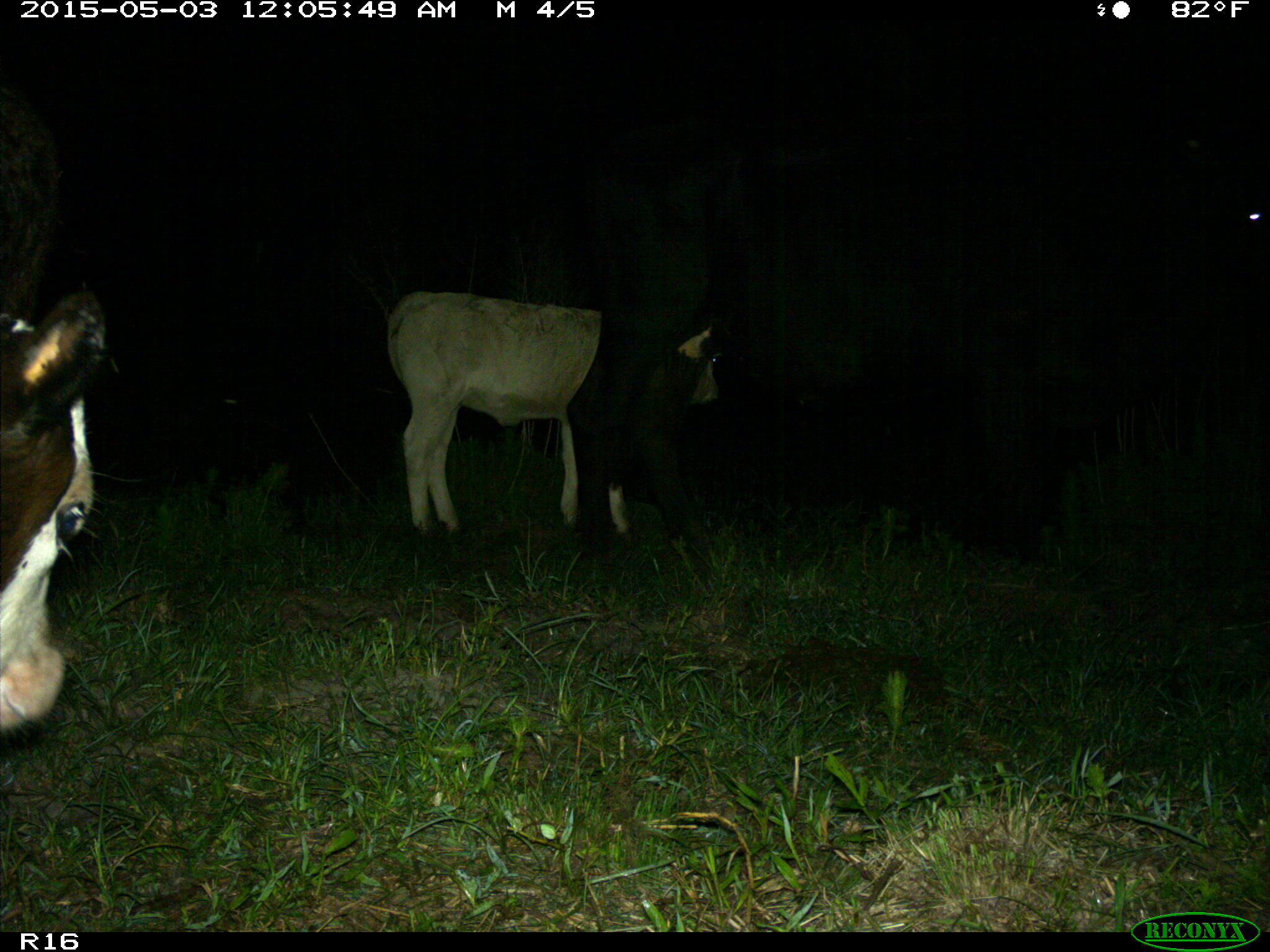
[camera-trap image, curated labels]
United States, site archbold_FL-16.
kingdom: Animalia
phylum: Chordata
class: Mammalia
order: Artiodactyla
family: Bovidae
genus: Bos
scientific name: Bos taurus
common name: domestic cow